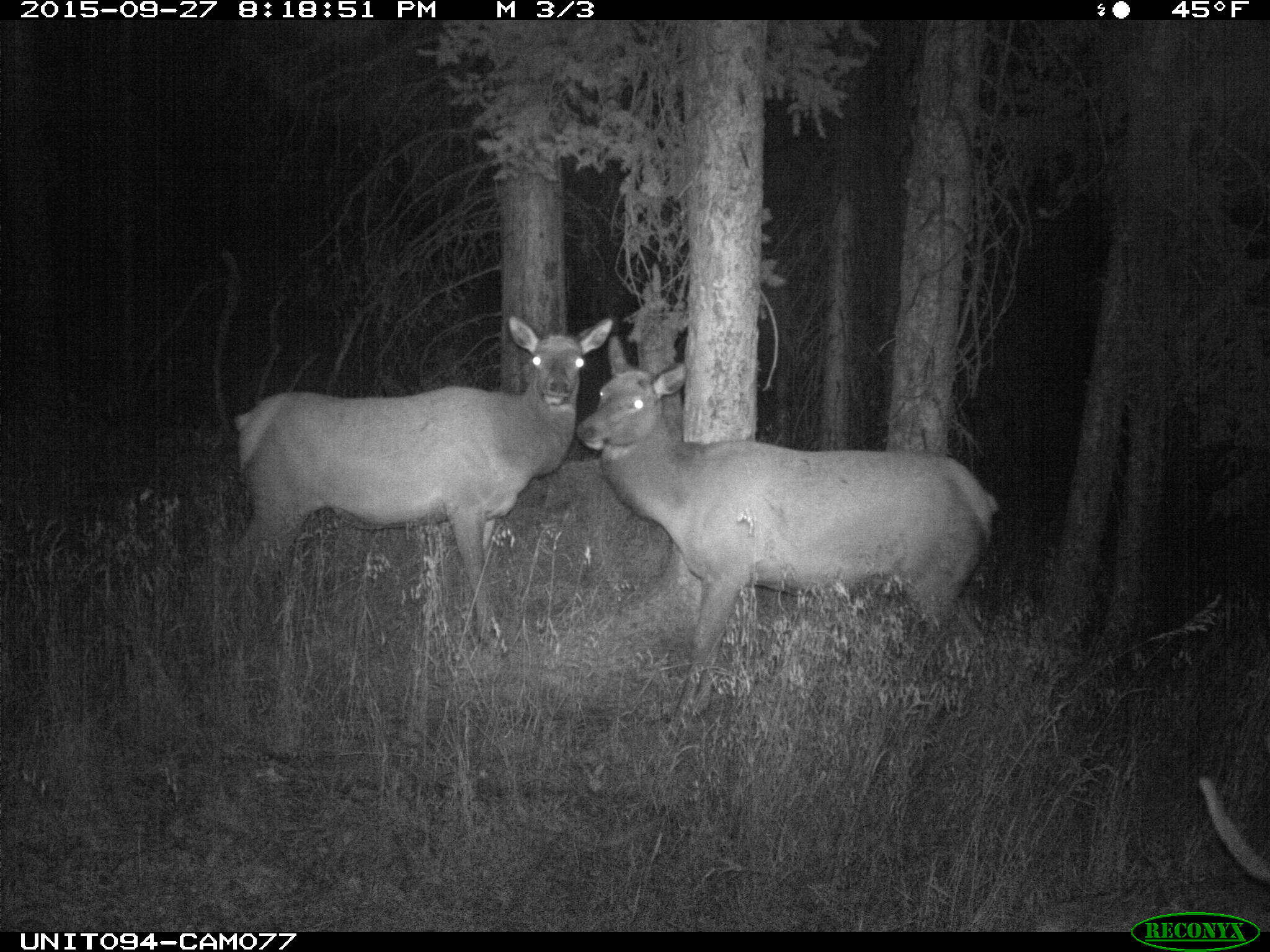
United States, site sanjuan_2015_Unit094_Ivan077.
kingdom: Animalia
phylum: Chordata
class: Mammalia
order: Artiodactyla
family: Cervidae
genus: Cervus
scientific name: Cervus elaphus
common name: red deer